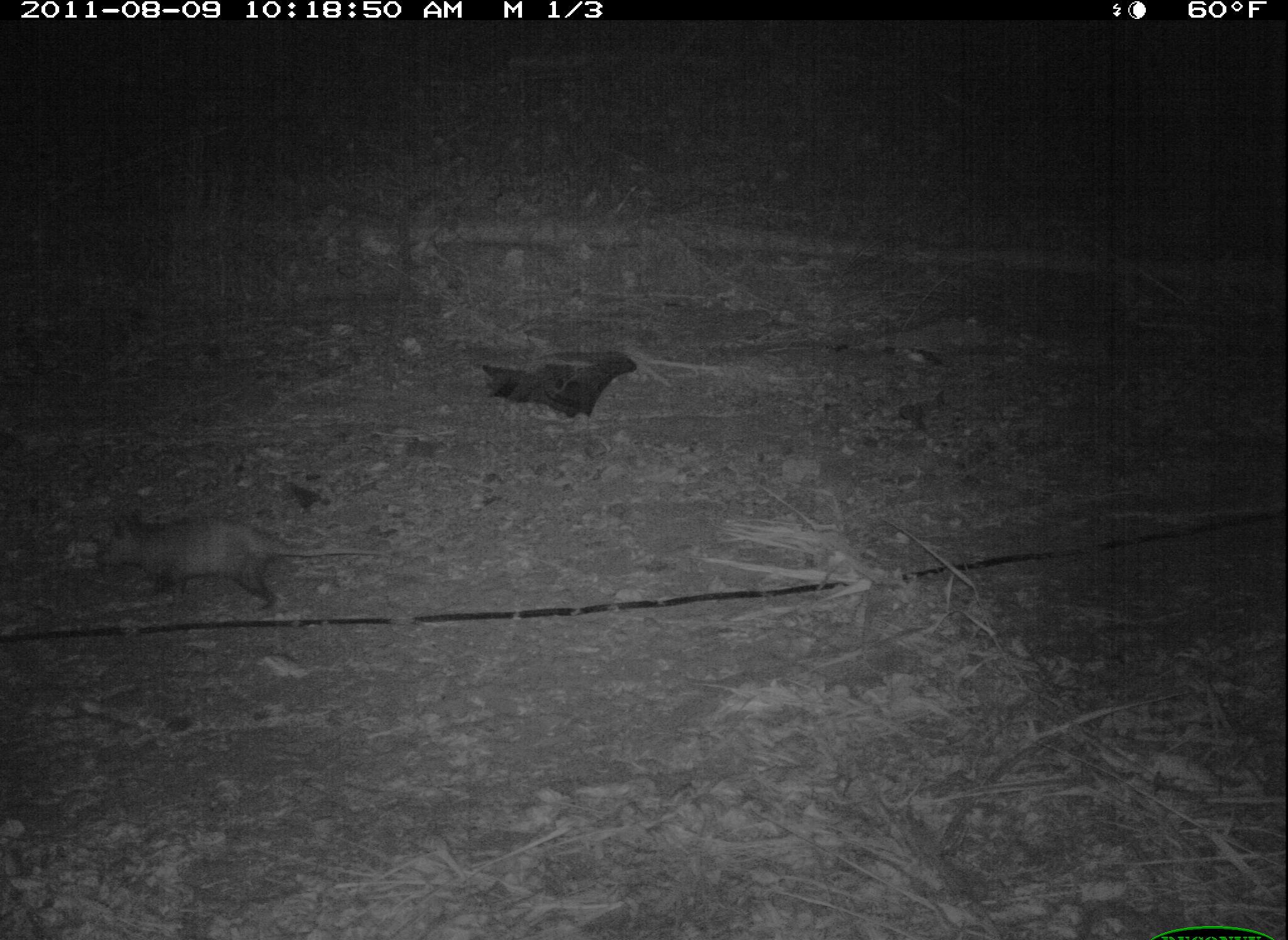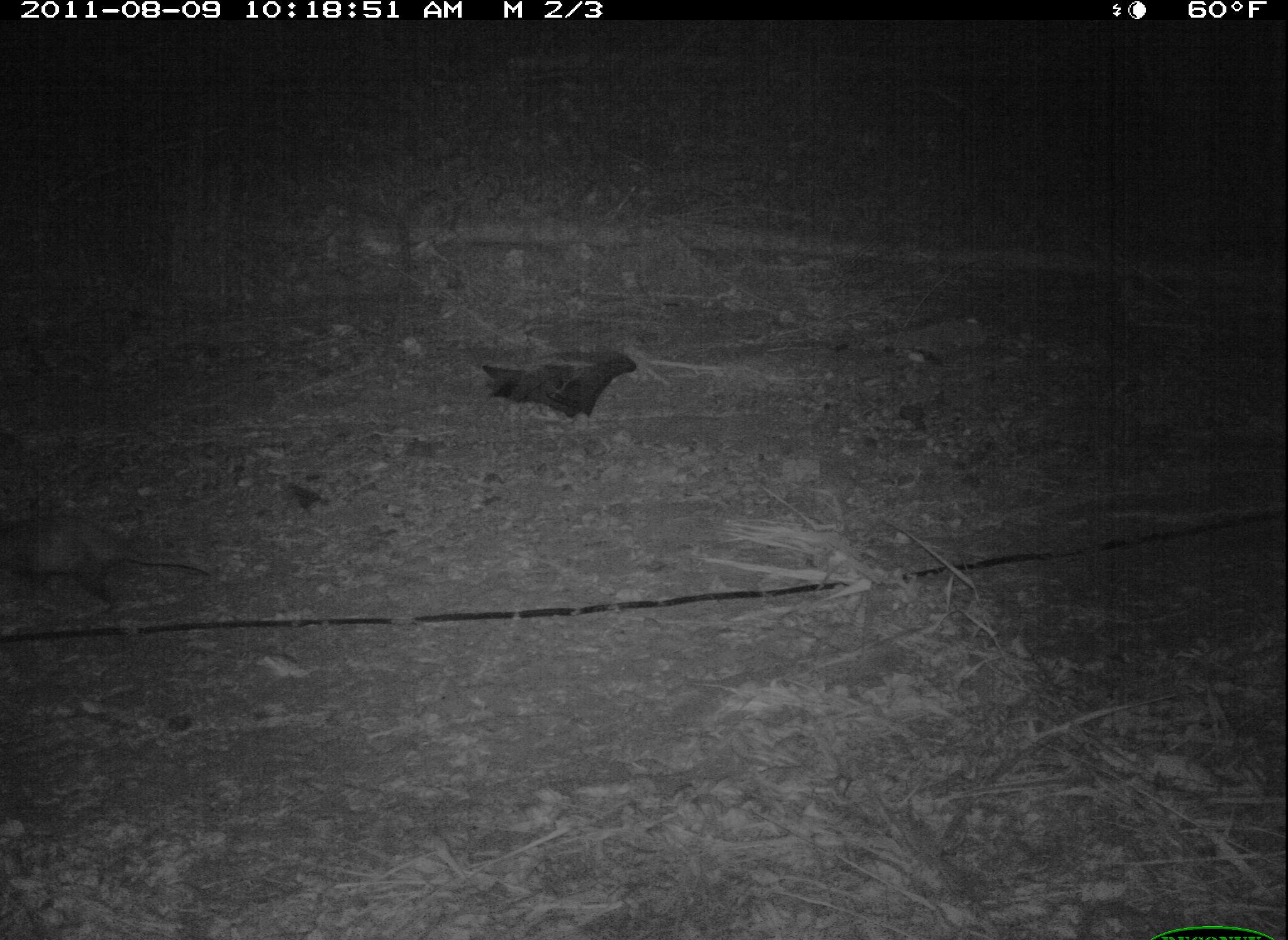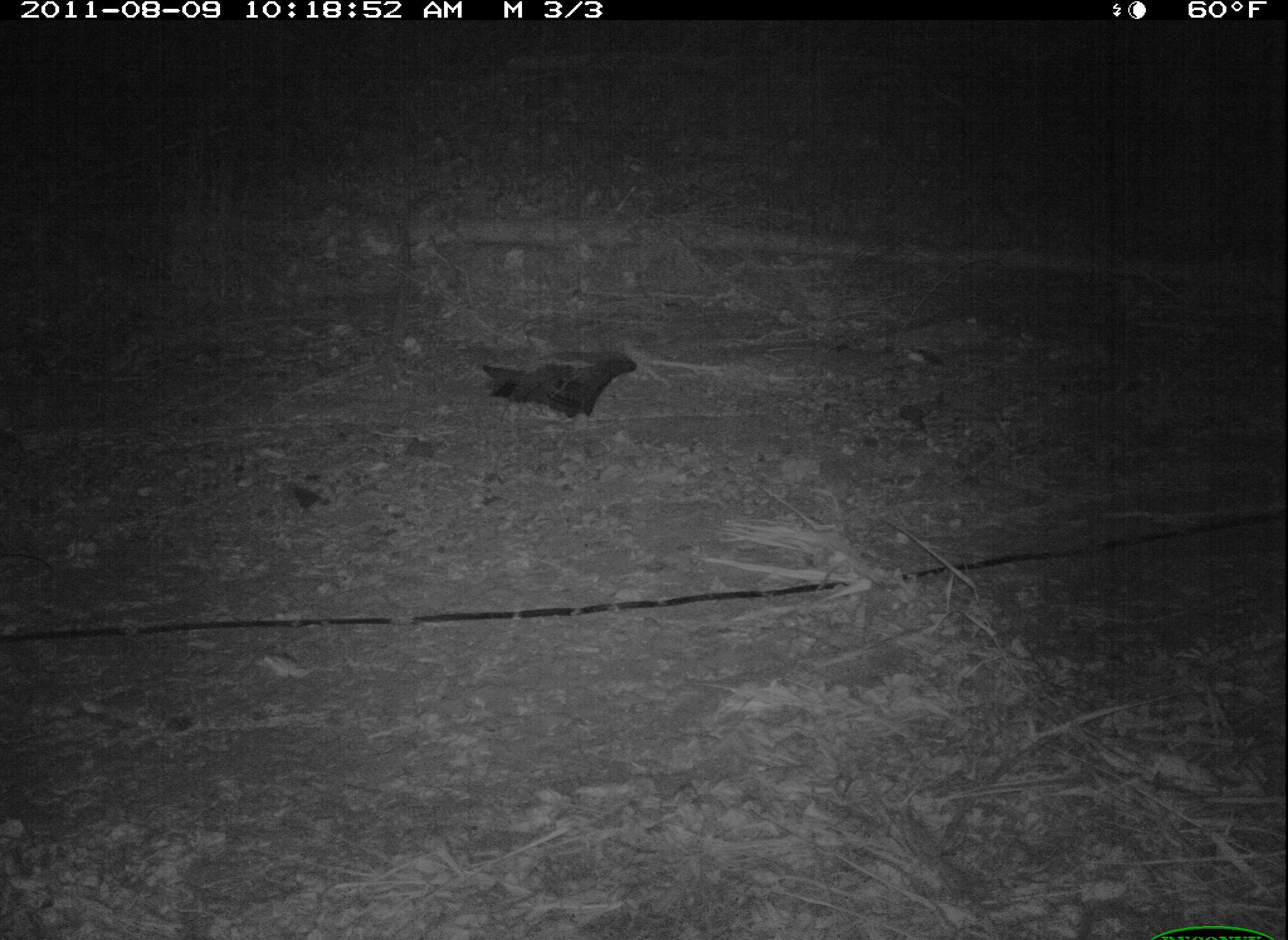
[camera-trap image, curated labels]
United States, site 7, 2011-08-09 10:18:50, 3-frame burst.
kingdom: Animalia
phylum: Chordata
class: Mammalia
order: Didelphimorphia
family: Didelphidae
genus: Didelphis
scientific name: Didelphis virginiana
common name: virginia opossum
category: opossum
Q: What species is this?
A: Opossum (virginia opossum) (Didelphis virginiana).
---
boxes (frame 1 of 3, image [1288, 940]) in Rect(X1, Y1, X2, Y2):
opossum: Rect(71, 488, 385, 623)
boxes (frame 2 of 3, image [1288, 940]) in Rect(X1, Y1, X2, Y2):
opossum: Rect(3, 499, 242, 643)